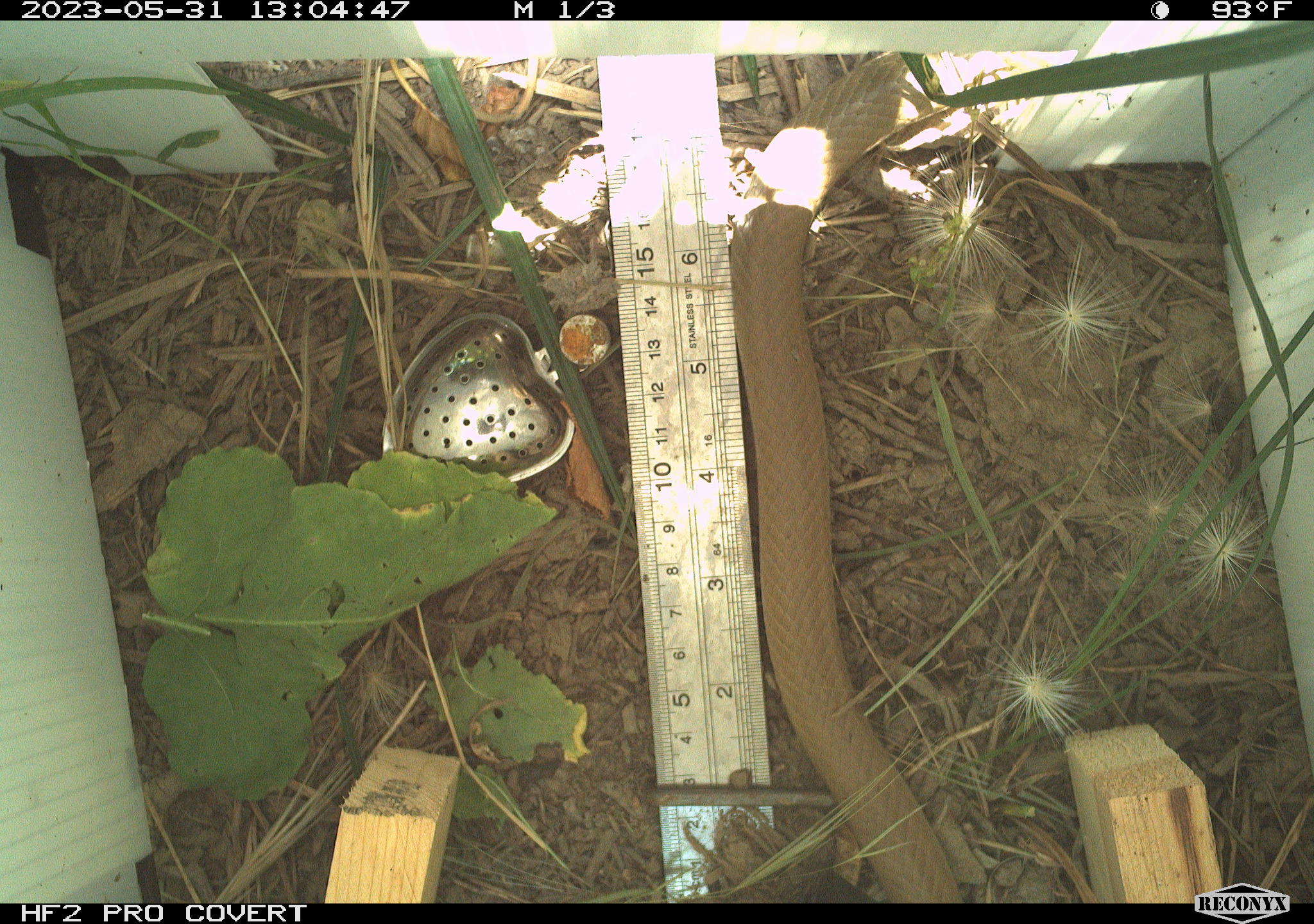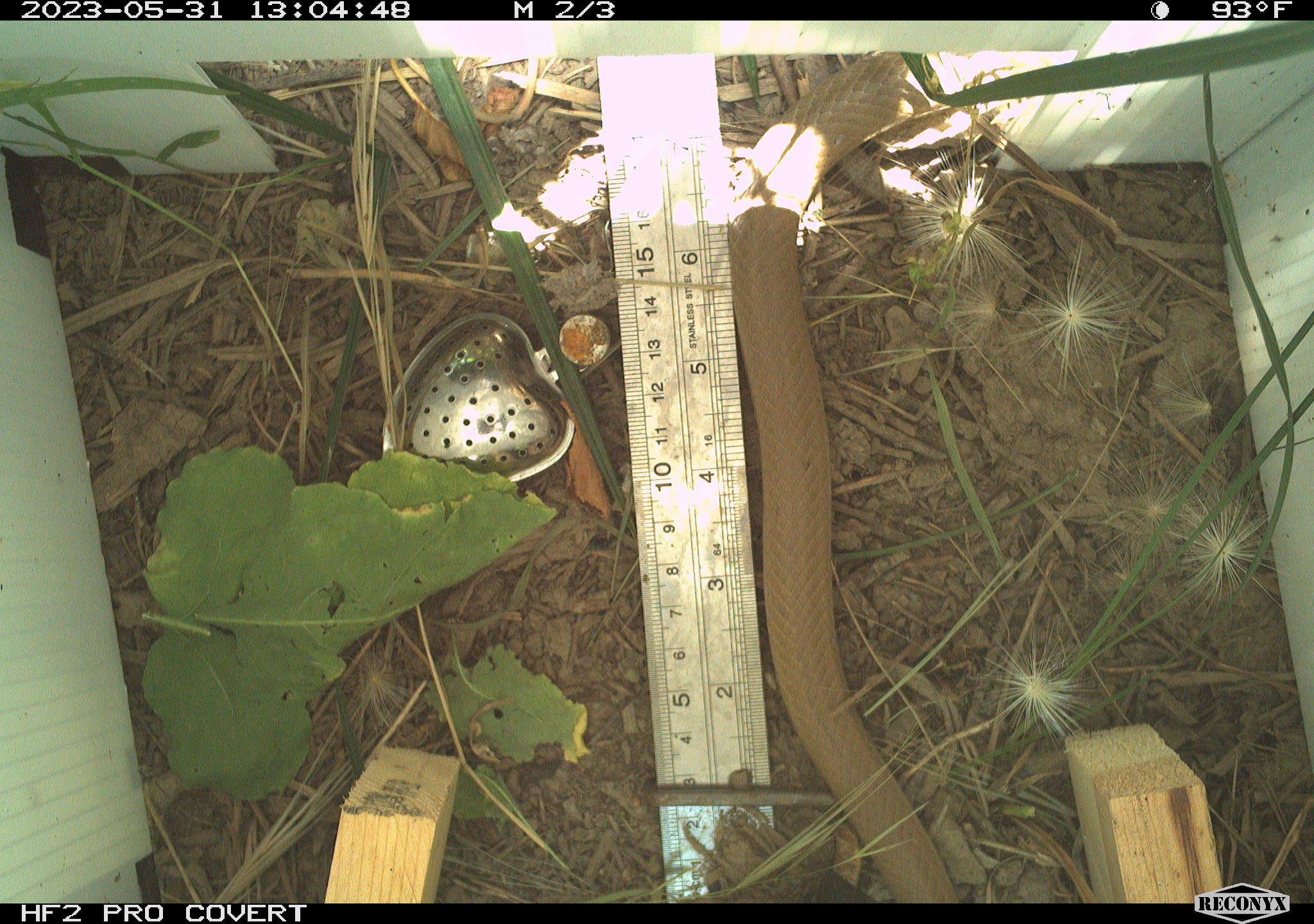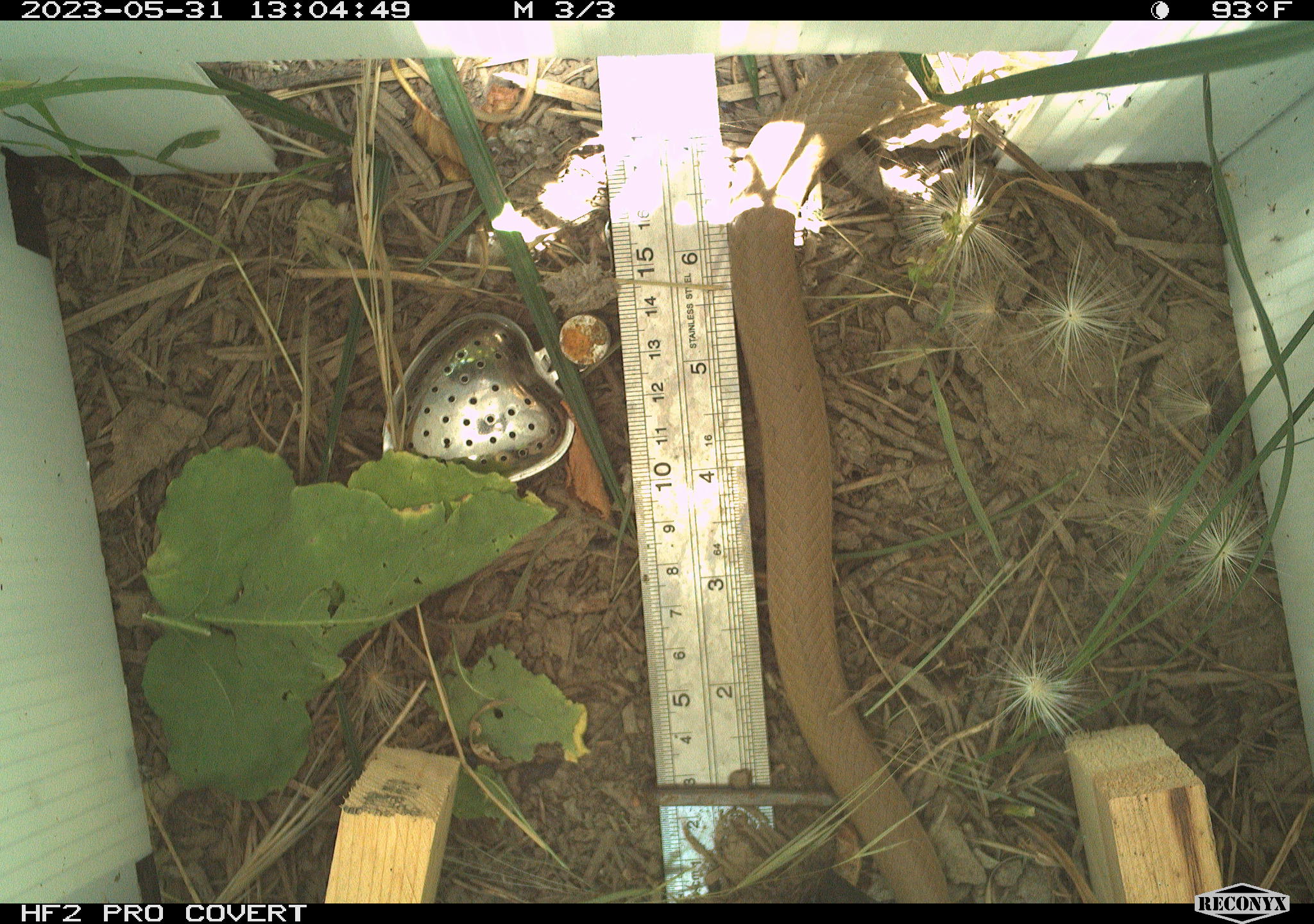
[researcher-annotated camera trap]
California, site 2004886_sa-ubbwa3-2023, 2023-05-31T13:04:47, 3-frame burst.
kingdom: Animalia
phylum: Chordata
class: Reptilia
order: Squamata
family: Colubridae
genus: Coluber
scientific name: Coluber constrictor mormon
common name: western yellow-bellied racer